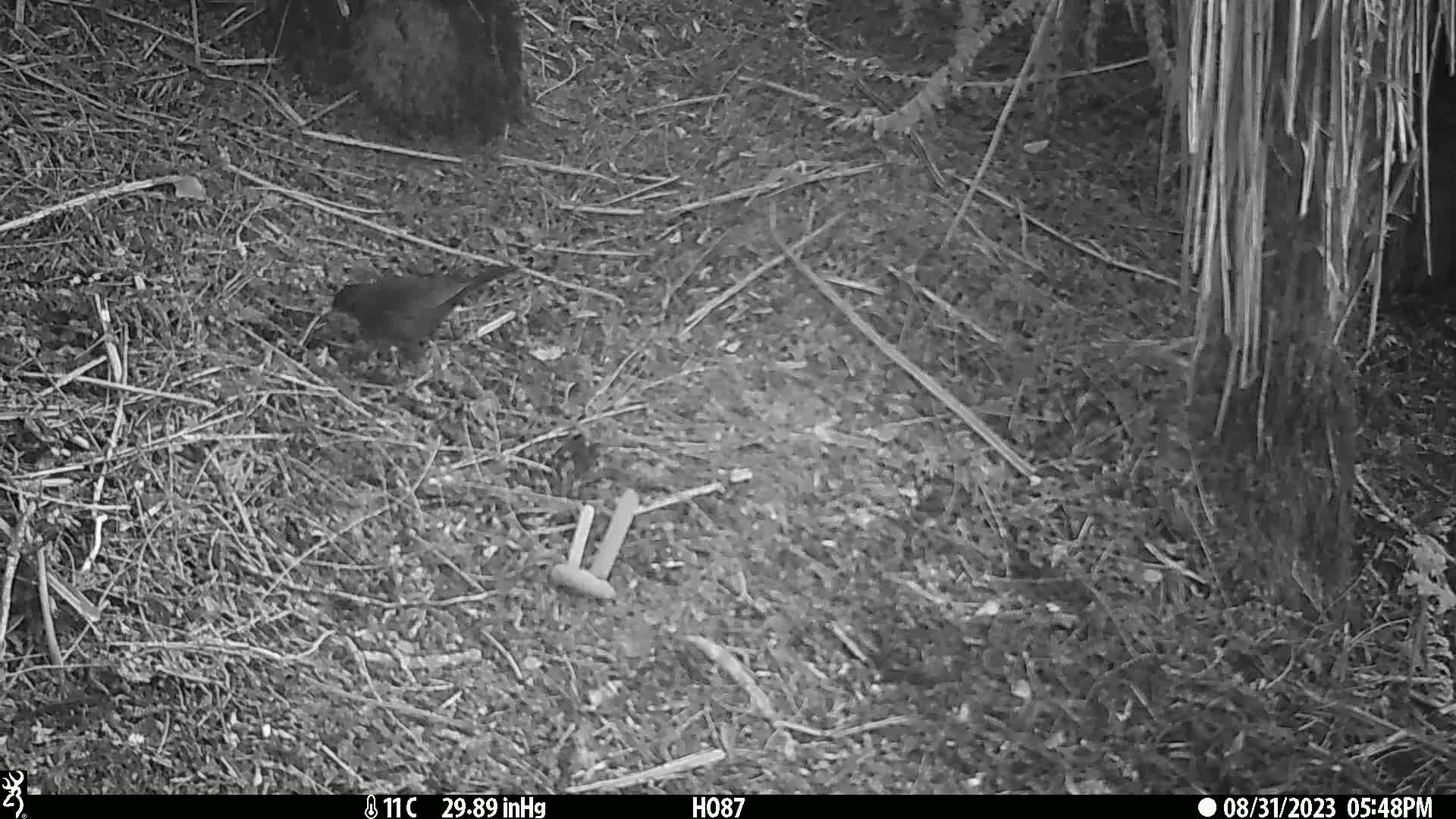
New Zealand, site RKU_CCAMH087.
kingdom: Animalia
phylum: Chordata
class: Aves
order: Passeriformes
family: Turdidae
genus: Turdus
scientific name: Turdus merula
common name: eurasian blackbird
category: blackbird